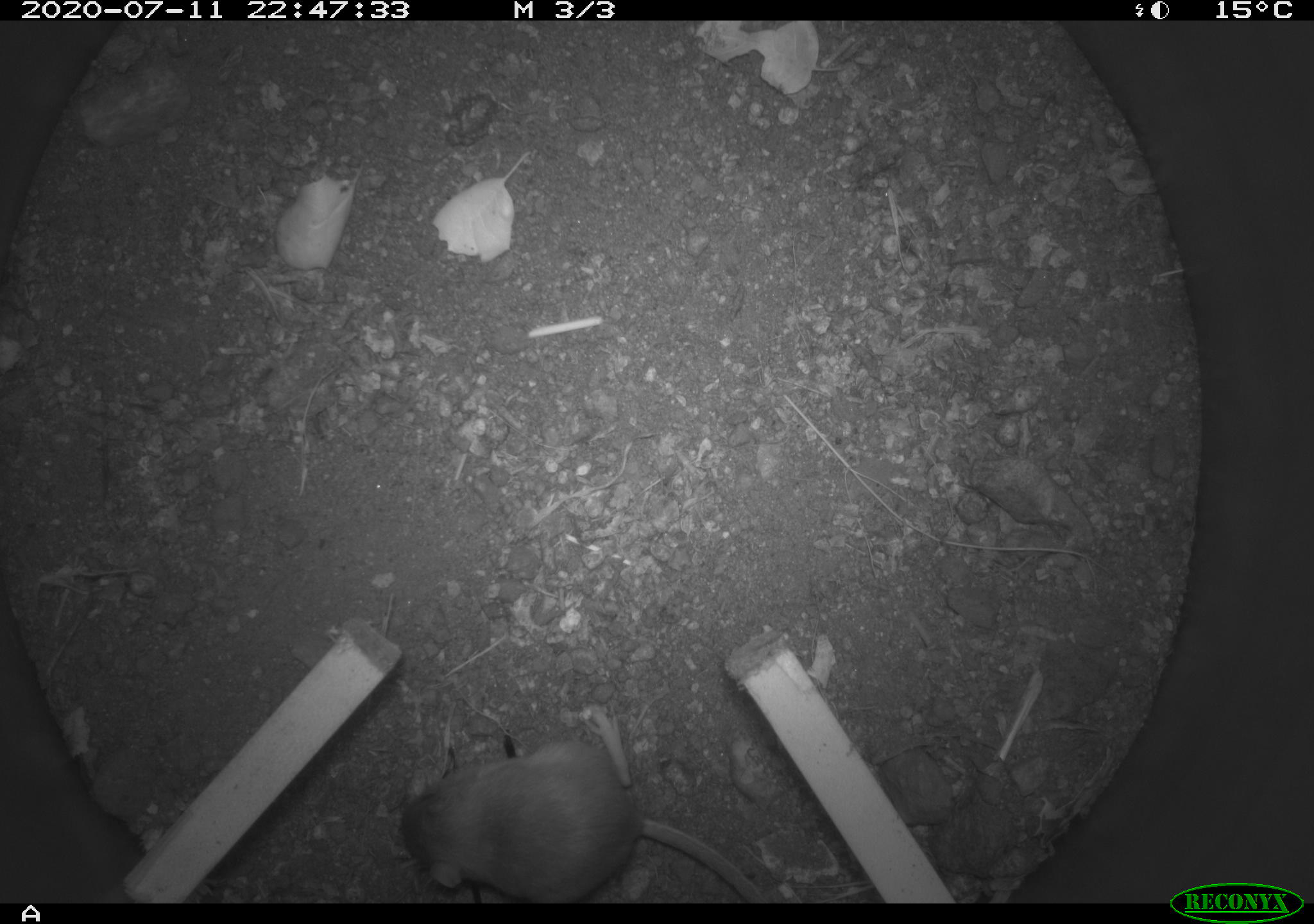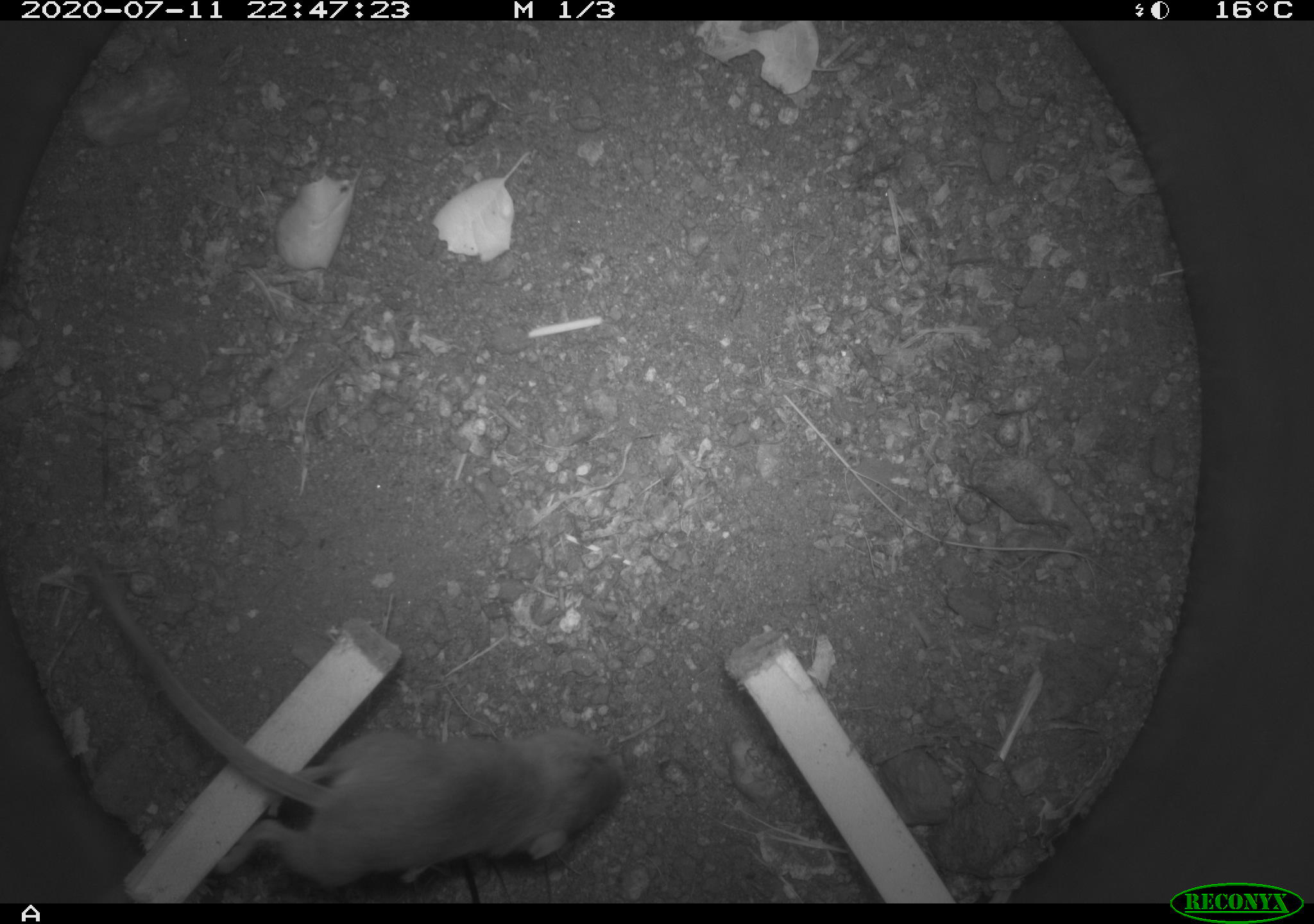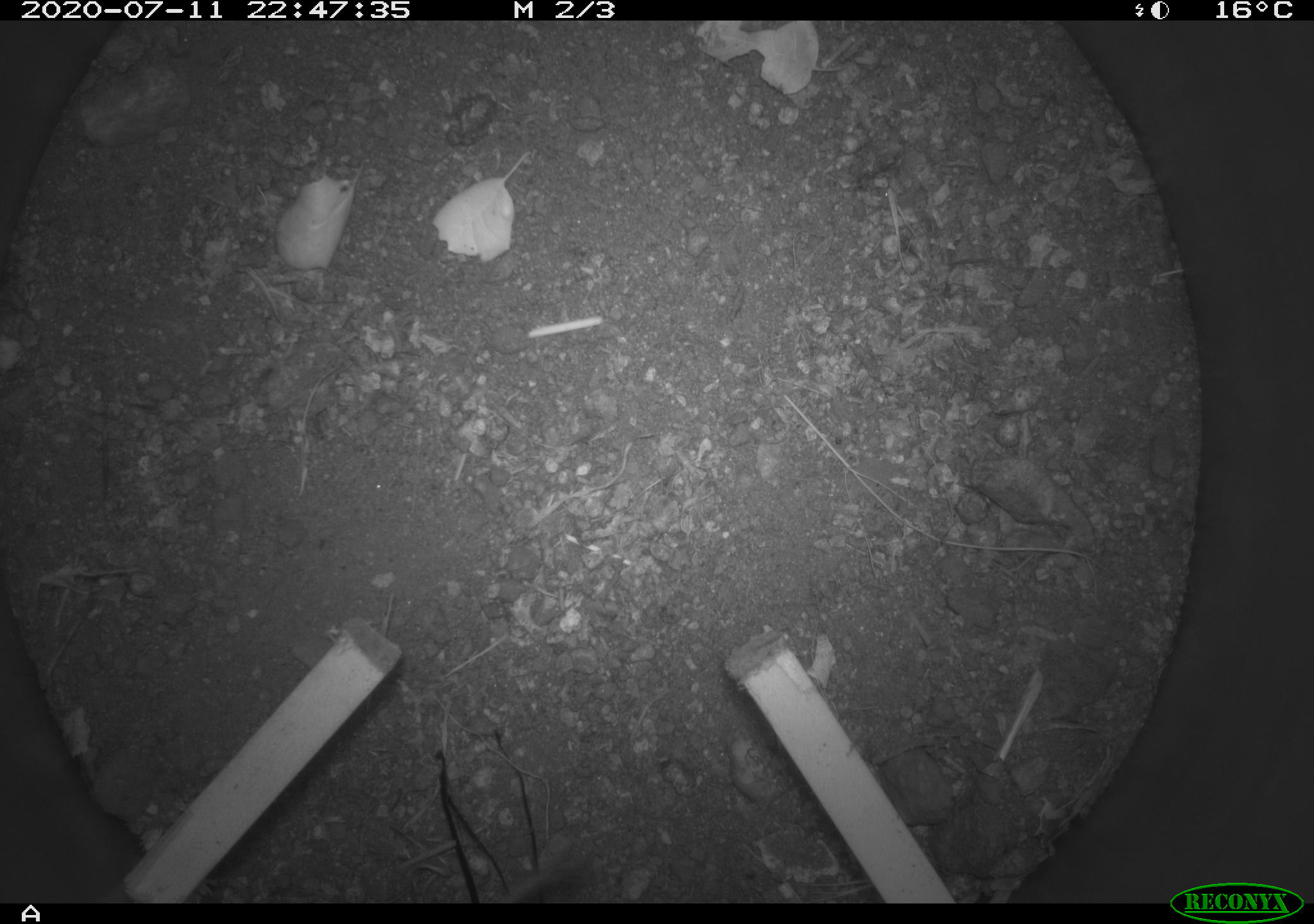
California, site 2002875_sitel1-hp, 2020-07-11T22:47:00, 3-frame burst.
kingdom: Animalia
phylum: Chordata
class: Mammalia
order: Rodentia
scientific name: Rodentia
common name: rodent